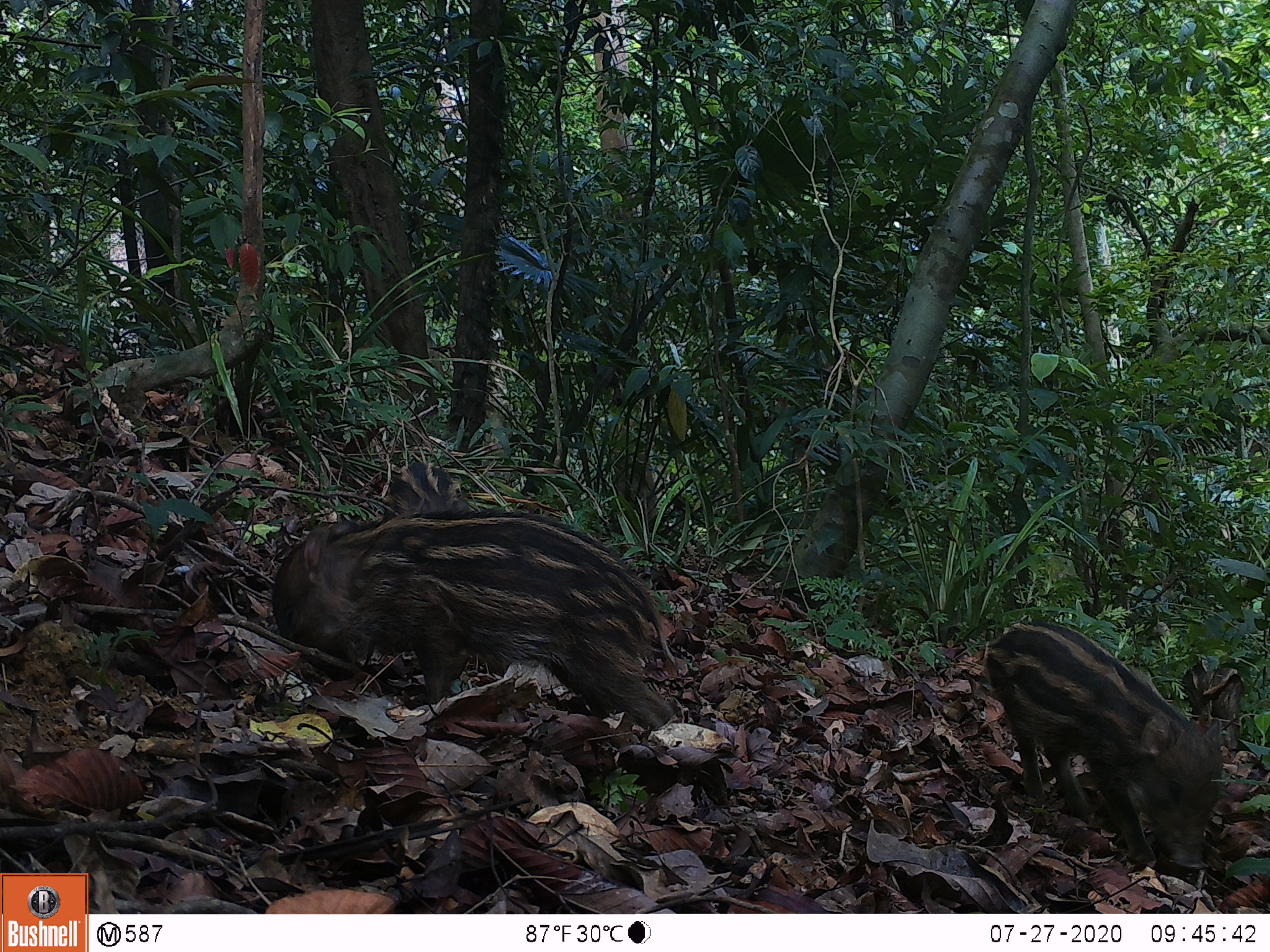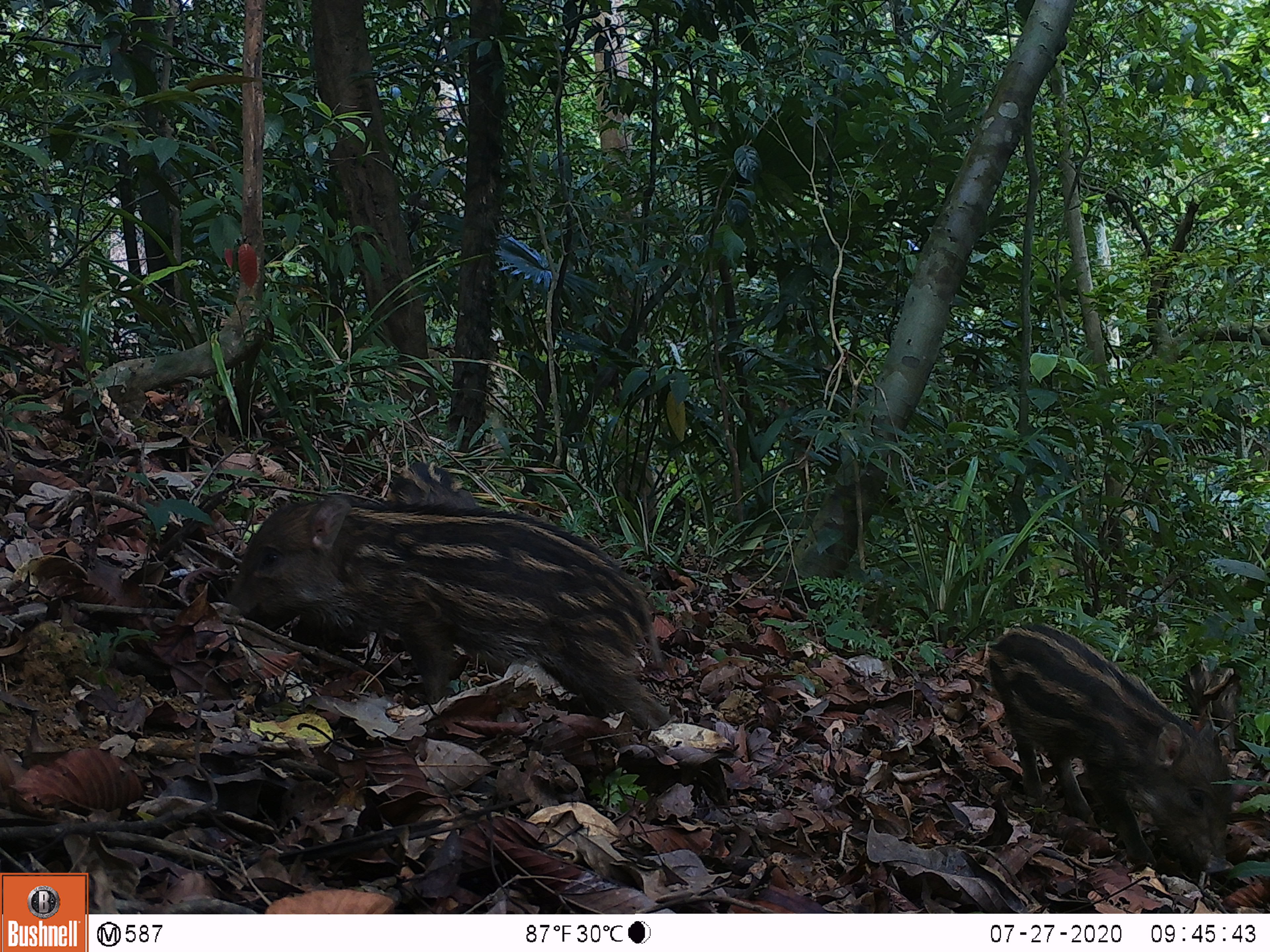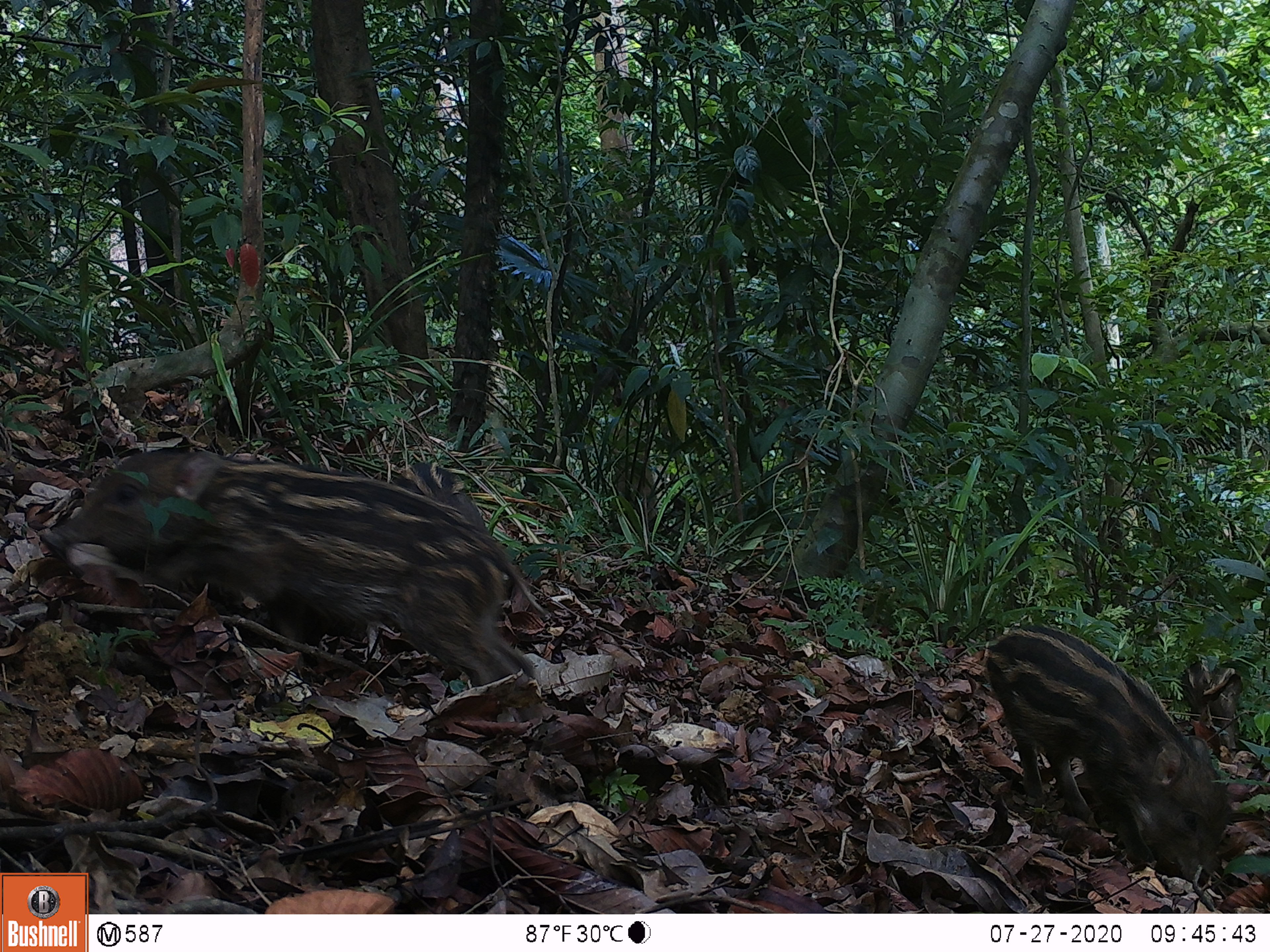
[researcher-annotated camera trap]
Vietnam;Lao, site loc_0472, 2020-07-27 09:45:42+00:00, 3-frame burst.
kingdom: Animalia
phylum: Chordata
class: Mammalia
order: Artiodactyla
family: Suidae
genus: Sus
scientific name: Sus scrofa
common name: eurasian wild pig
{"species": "eurasian wild pig (Sus scrofa)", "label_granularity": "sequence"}